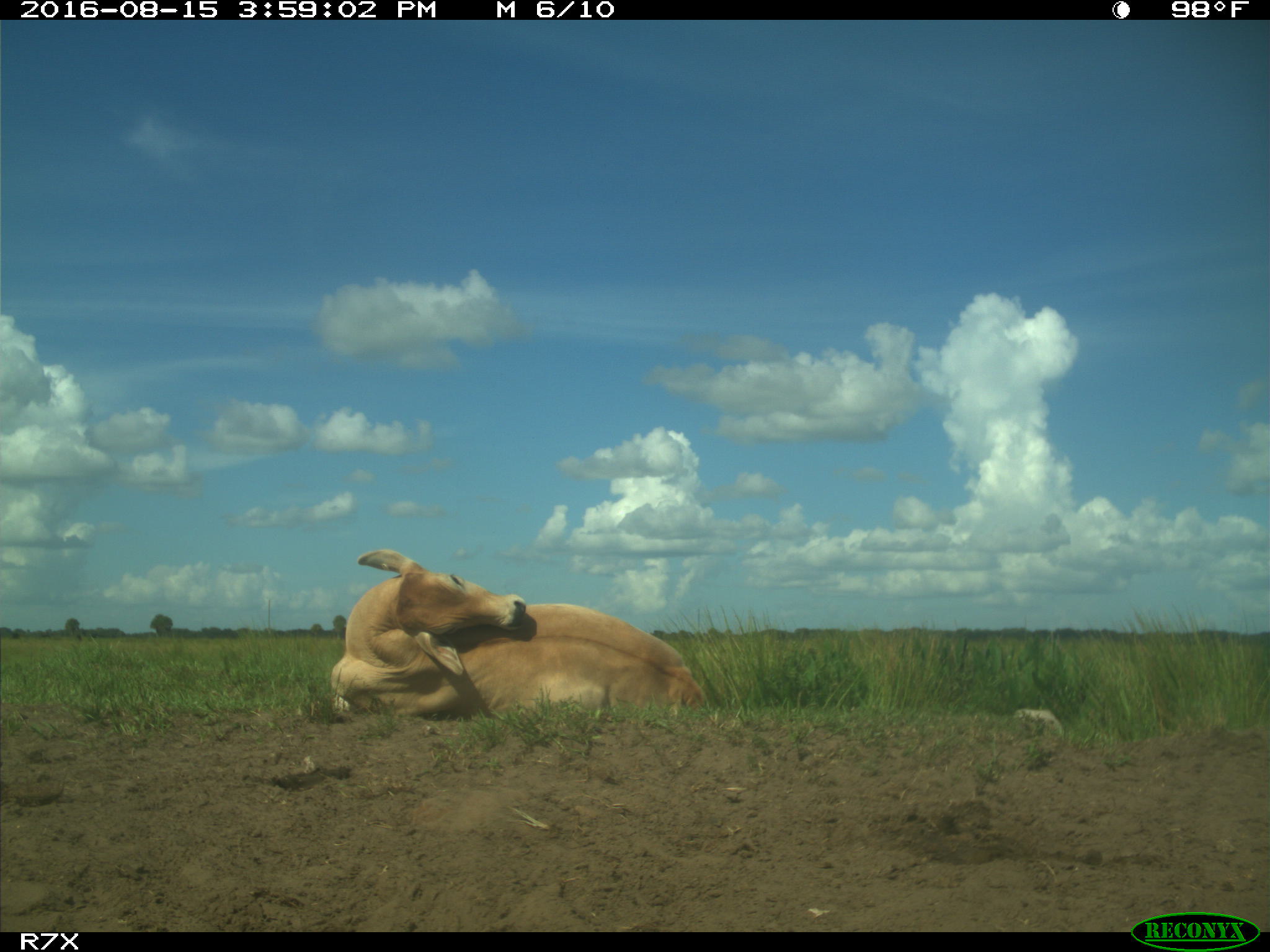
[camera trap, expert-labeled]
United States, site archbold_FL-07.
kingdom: Animalia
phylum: Chordata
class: Mammalia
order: Artiodactyla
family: Bovidae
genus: Bos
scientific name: Bos taurus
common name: domestic cow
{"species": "Bos taurus (domestic cow)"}